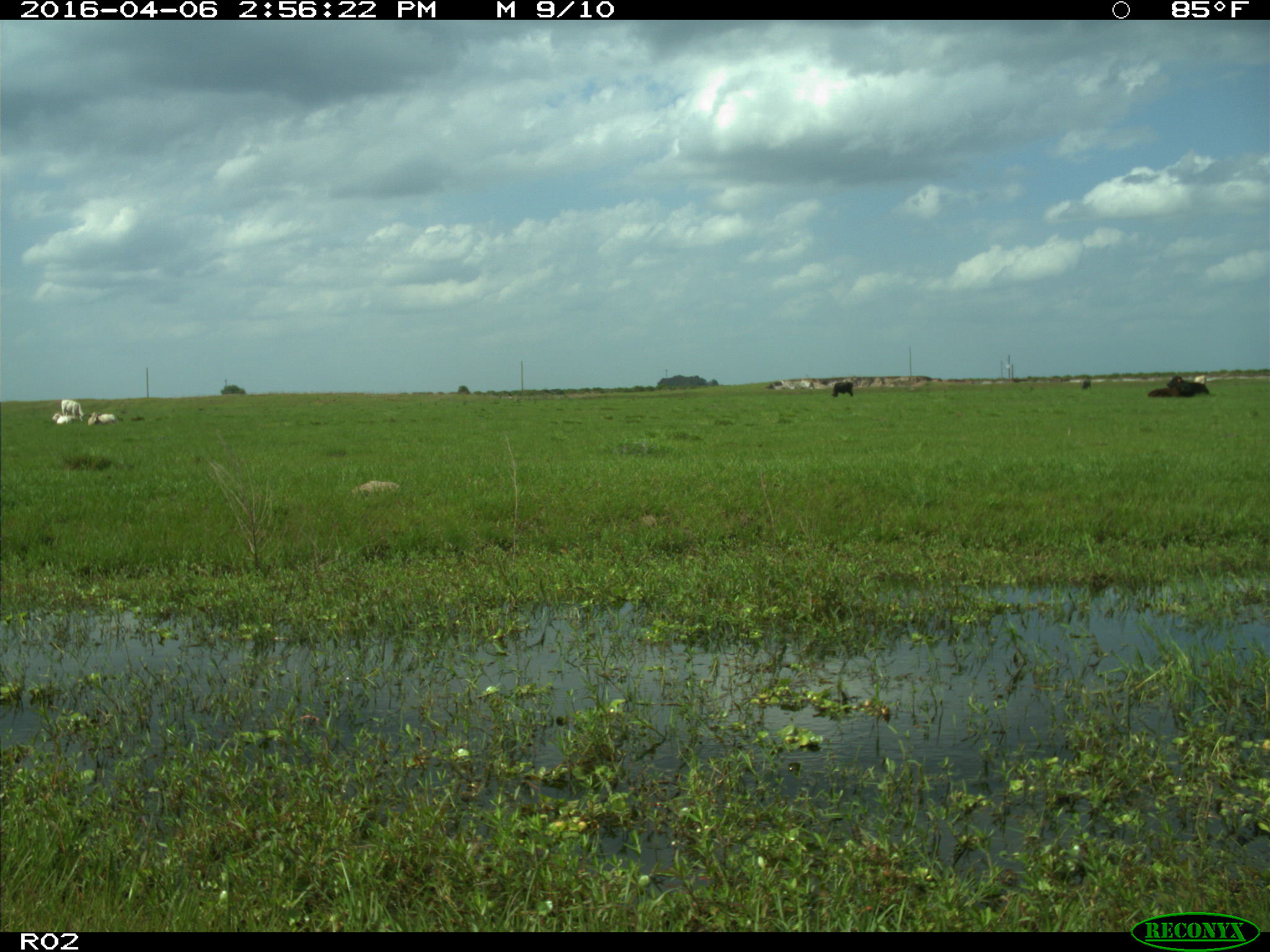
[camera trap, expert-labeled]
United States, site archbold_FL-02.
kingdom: Animalia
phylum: Chordata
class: Mammalia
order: Artiodactyla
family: Bovidae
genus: Bos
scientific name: Bos taurus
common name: domestic cow